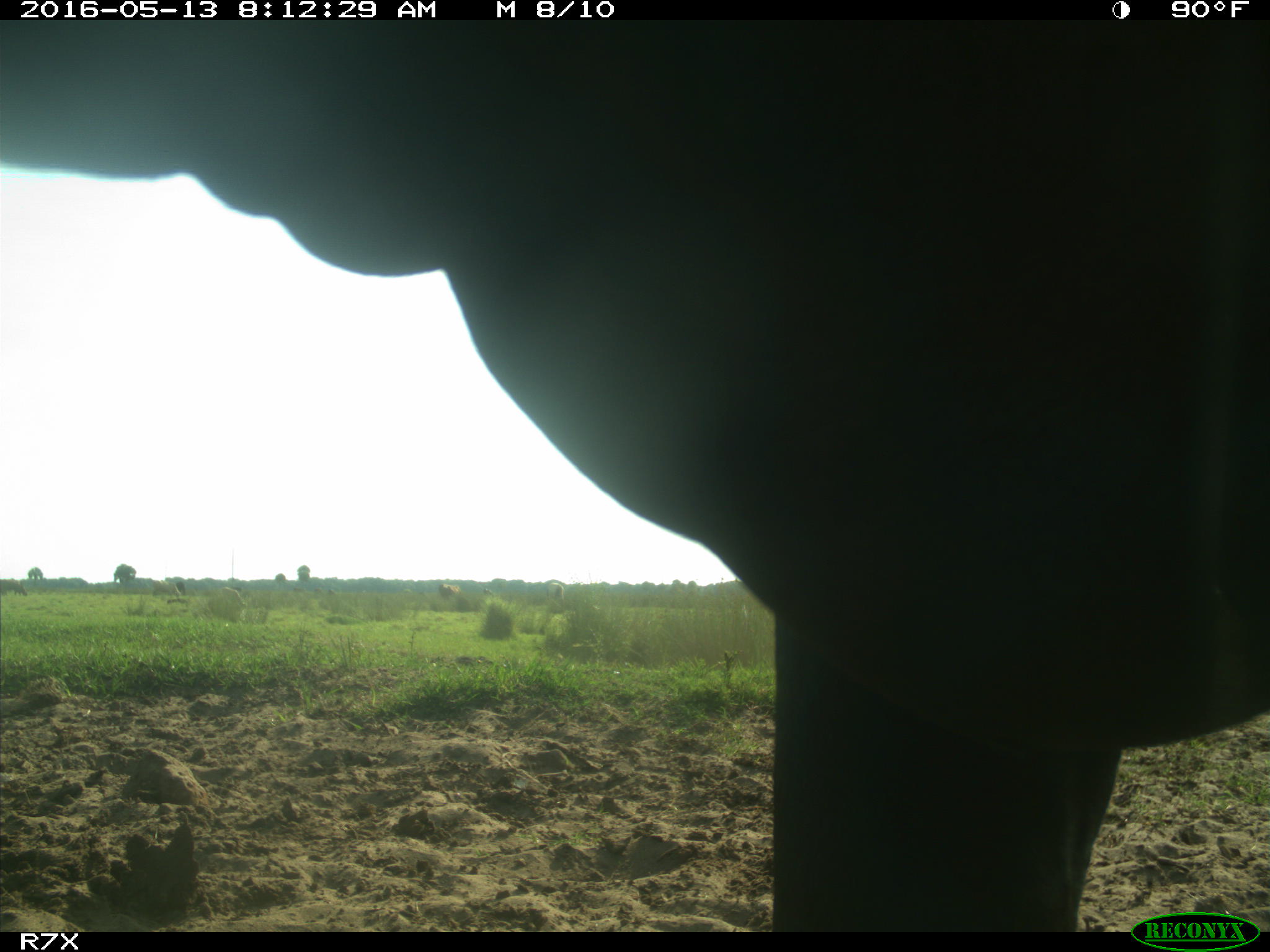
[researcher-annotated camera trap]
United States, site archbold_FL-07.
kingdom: Animalia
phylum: Chordata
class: Mammalia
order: Artiodactyla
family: Bovidae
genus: Bos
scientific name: Bos taurus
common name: domestic cow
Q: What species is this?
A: Bos taurus (domestic cow).